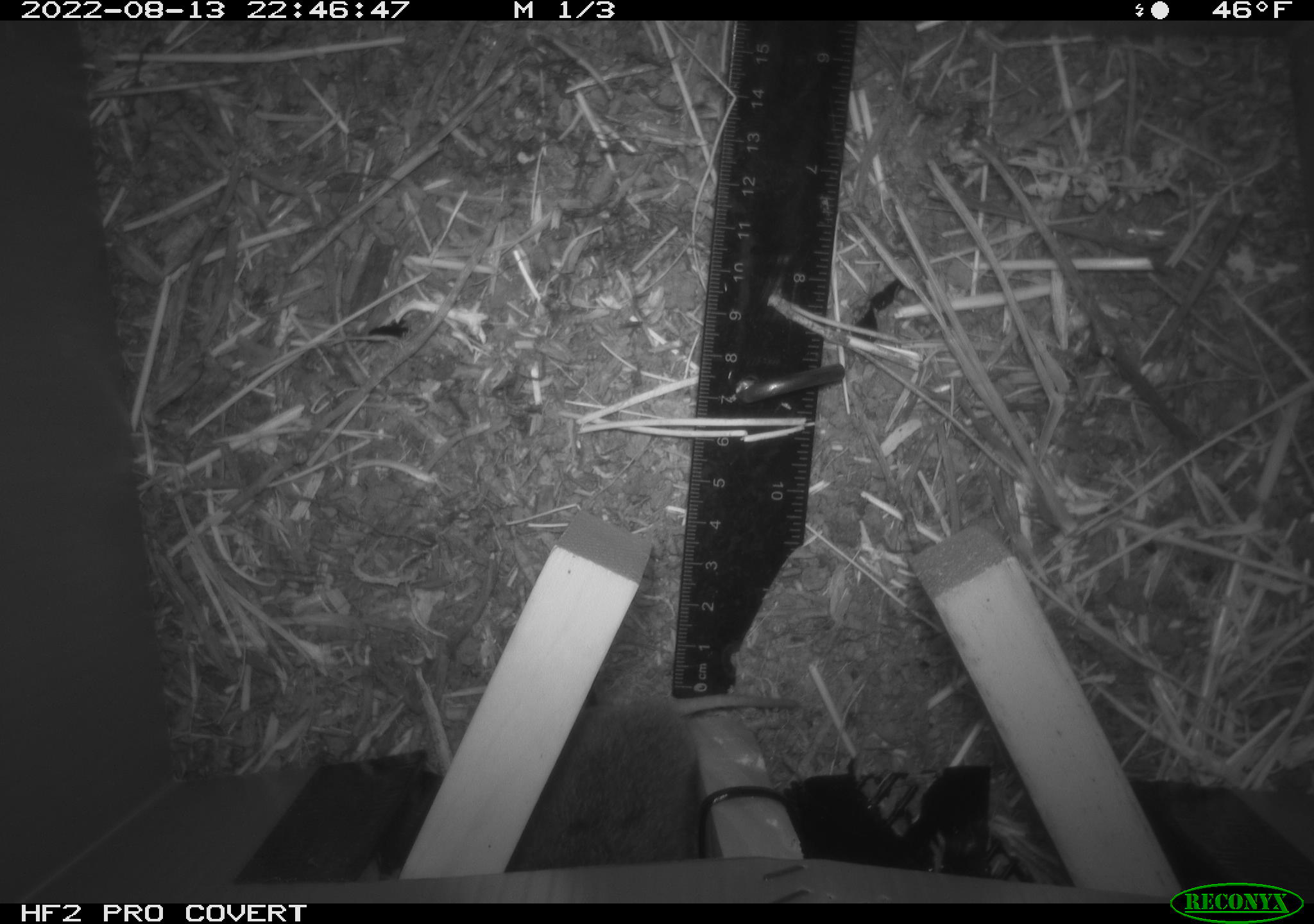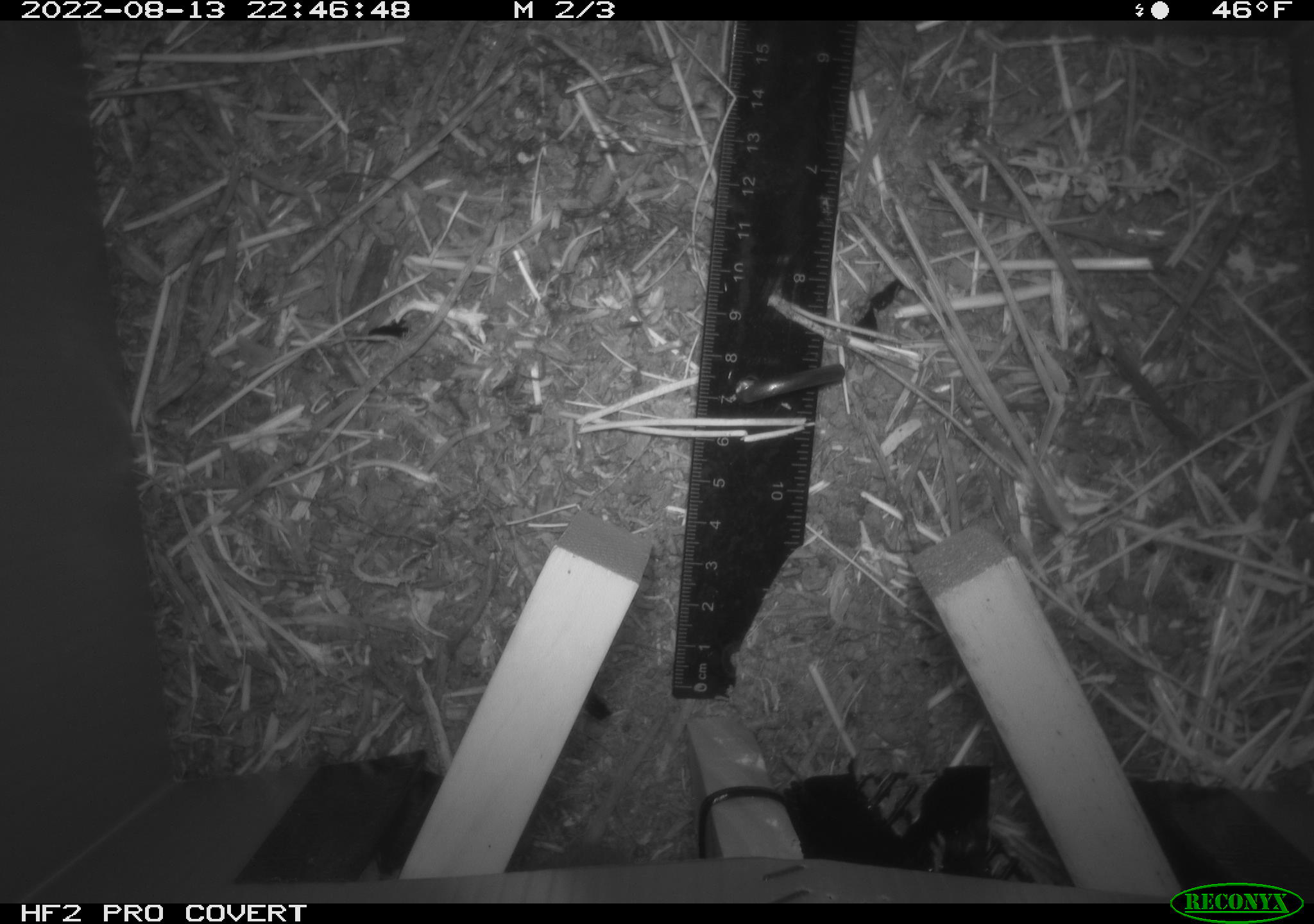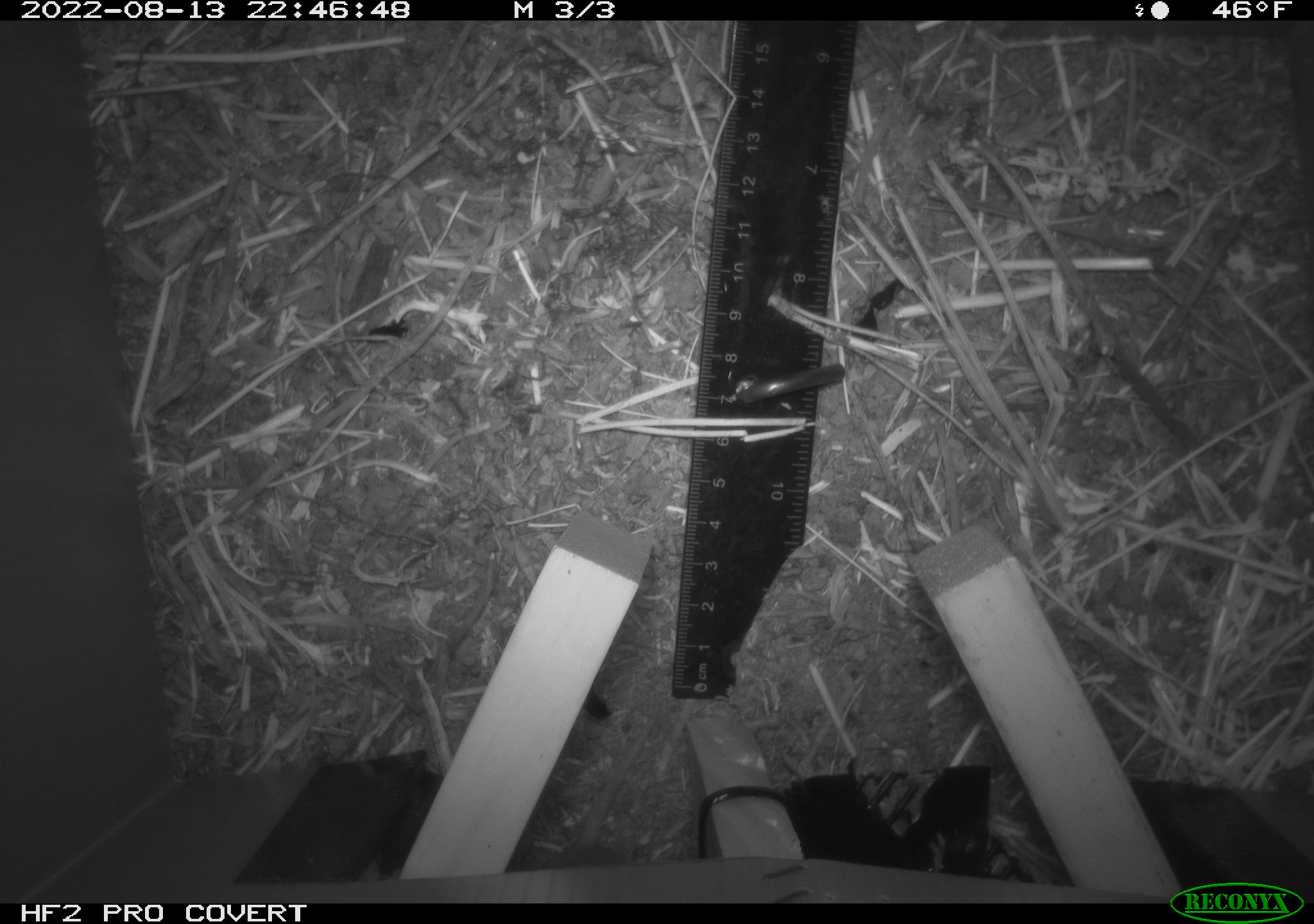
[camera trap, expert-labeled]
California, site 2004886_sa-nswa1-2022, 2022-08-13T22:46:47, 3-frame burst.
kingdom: Animalia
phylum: Chordata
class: Mammalia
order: Rodentia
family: Cricetidae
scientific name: Cricetidae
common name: hamsters, voles, lemmings, and allies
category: cricetidae family